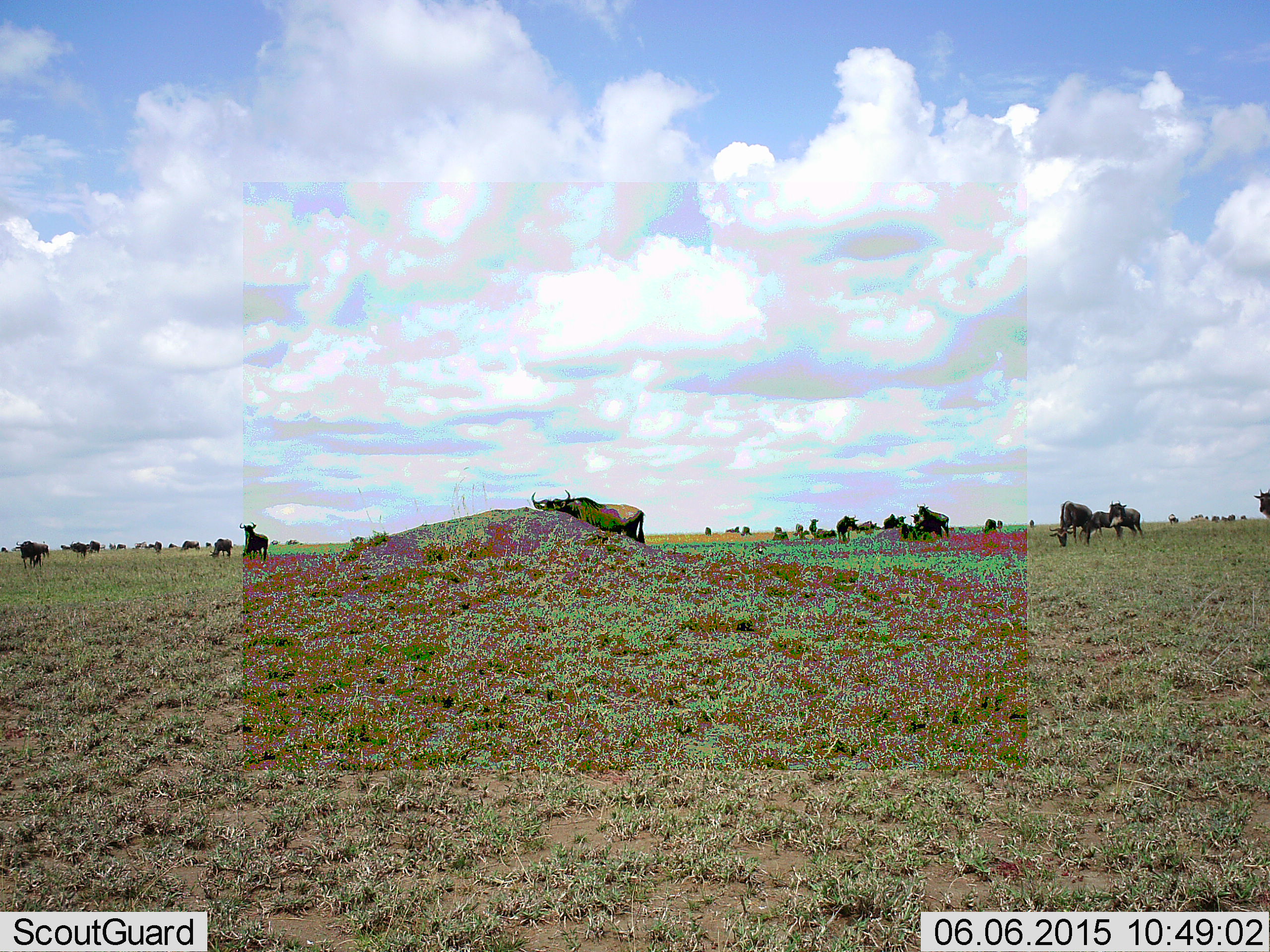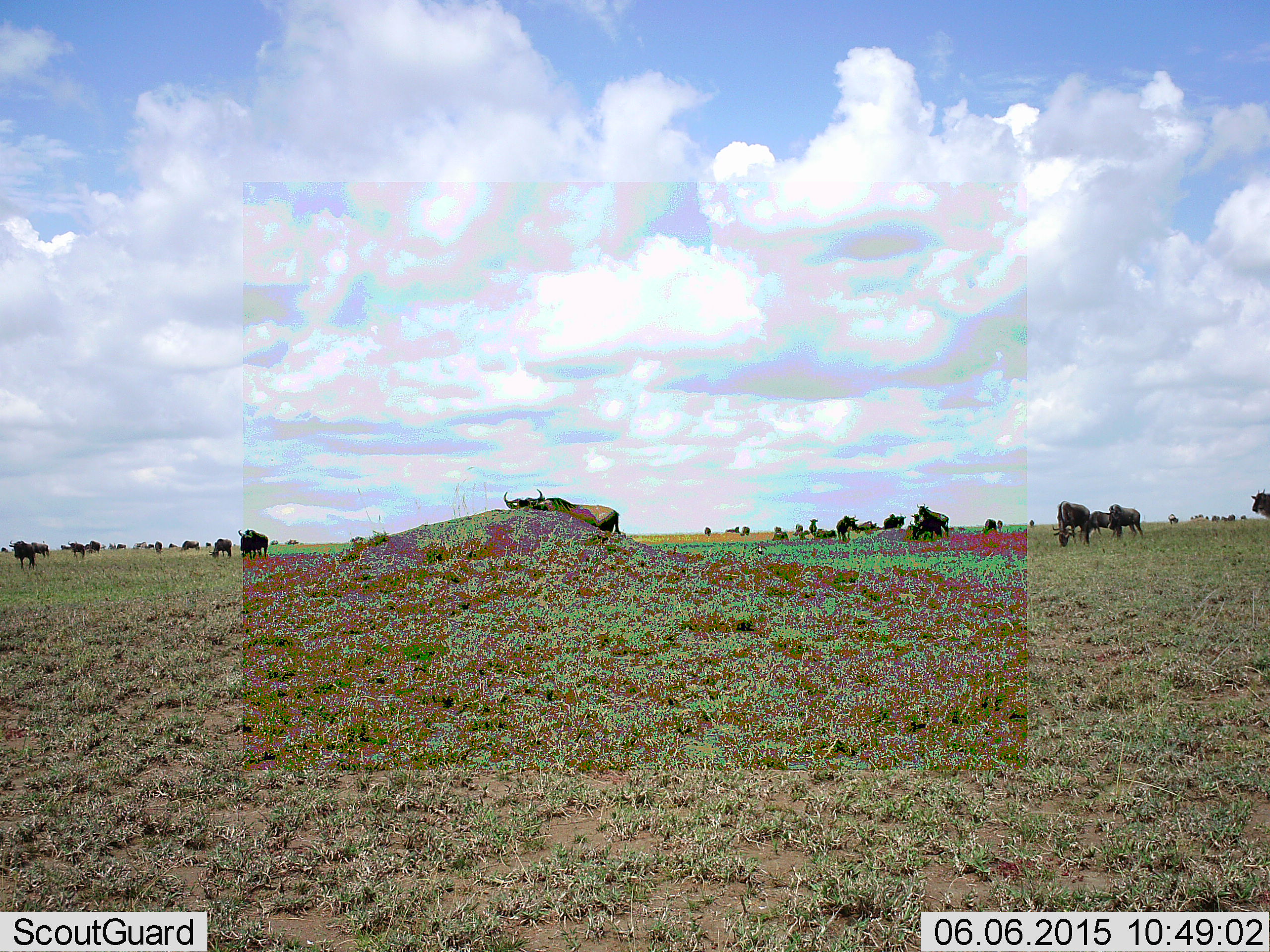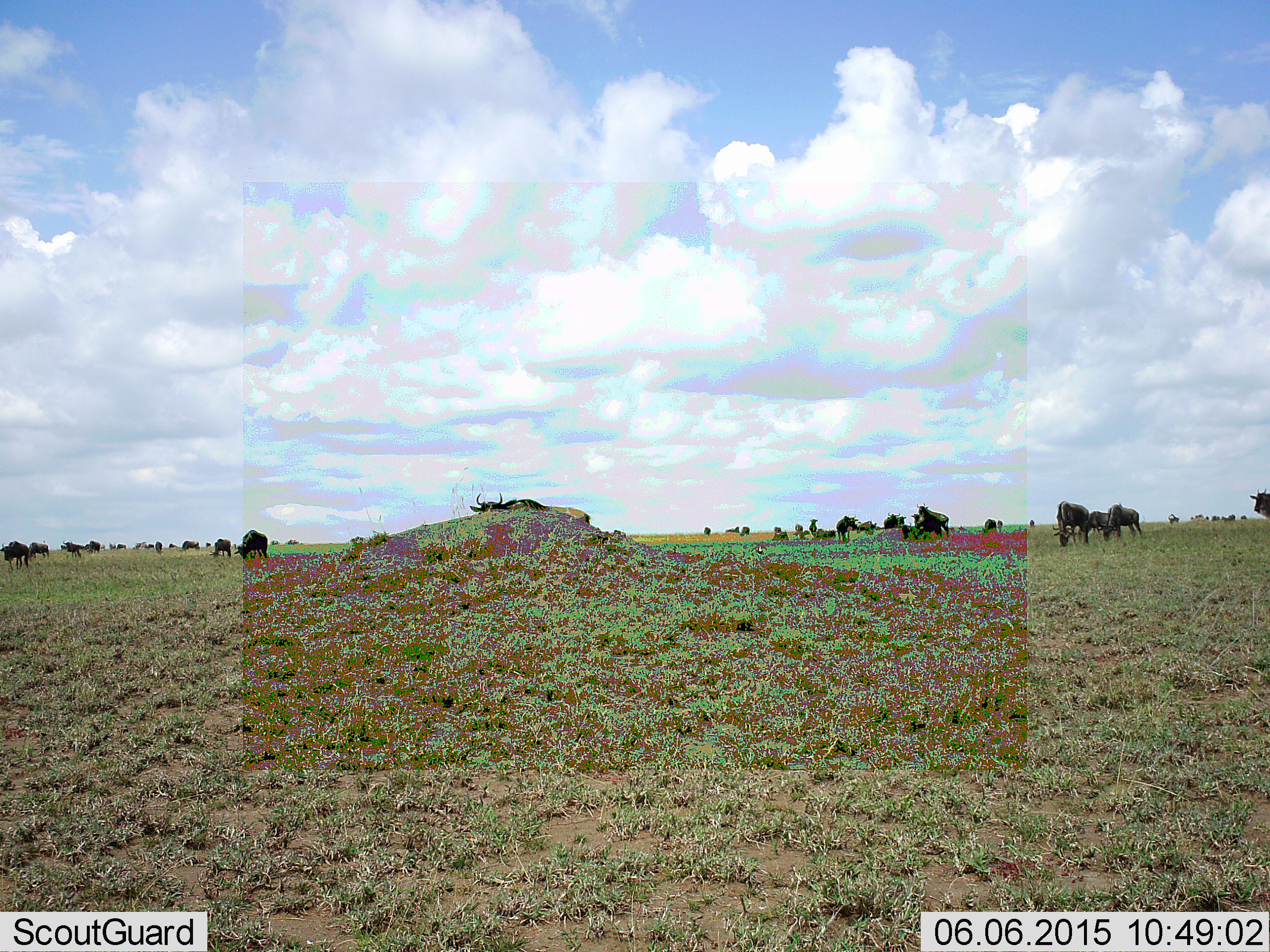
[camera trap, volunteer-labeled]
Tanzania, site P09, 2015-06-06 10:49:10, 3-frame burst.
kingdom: Animalia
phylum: Chordata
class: Mammalia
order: Artiodactyla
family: Bovidae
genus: Connochaetes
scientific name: Connochaetes taurinus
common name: blue wildebeest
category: wildebeest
Wildebeest (blue wildebeest) (Connochaetes taurinus), count 11-50. Behavior (volunteer vote fractions): standing 60%, resting 10%, moving 60%, interacting 20%. Young present (vote fraction): 0%. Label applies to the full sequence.